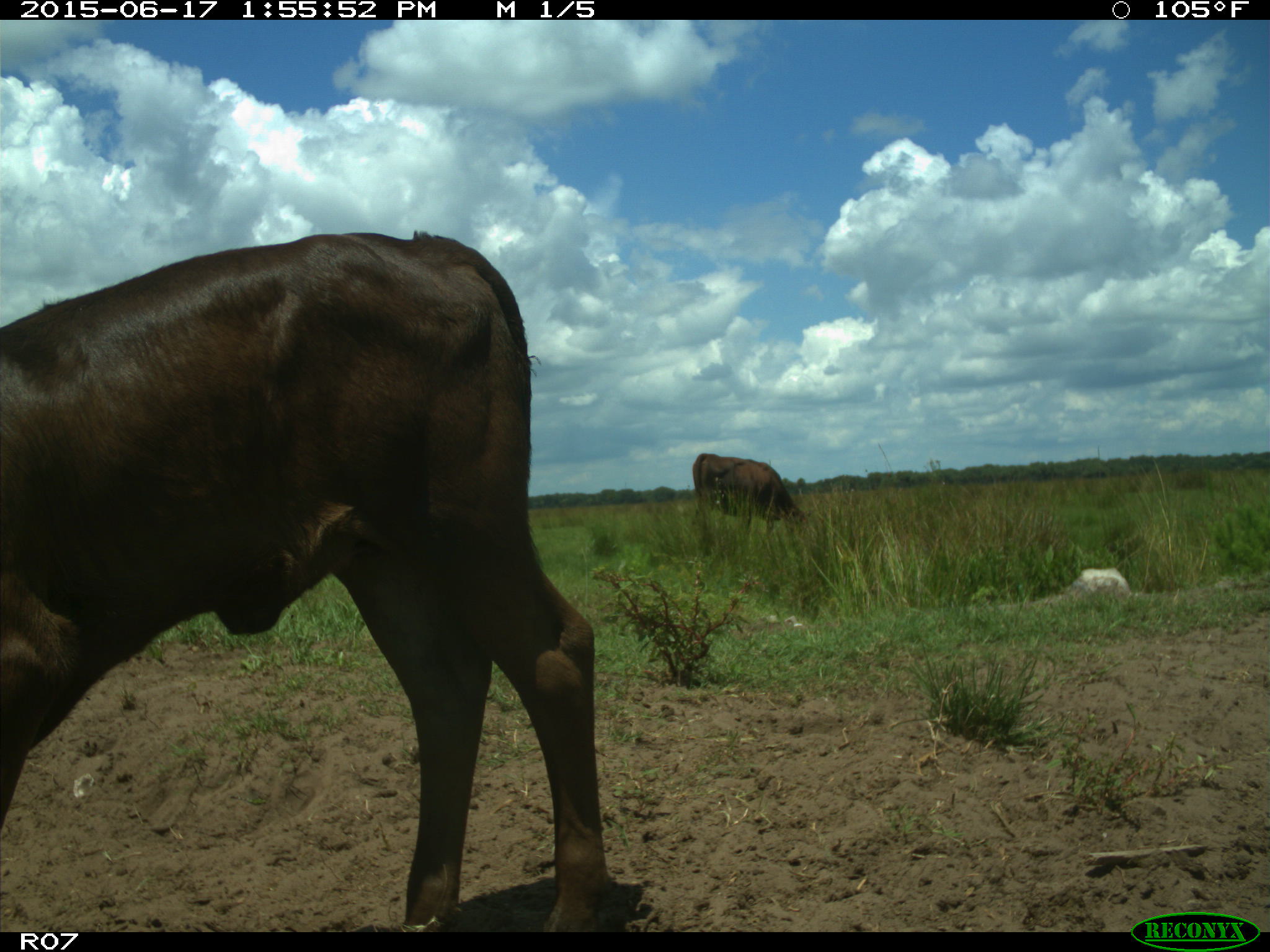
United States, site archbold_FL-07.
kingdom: Animalia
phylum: Chordata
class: Mammalia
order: Artiodactyla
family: Bovidae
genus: Bos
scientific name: Bos taurus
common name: domestic cow